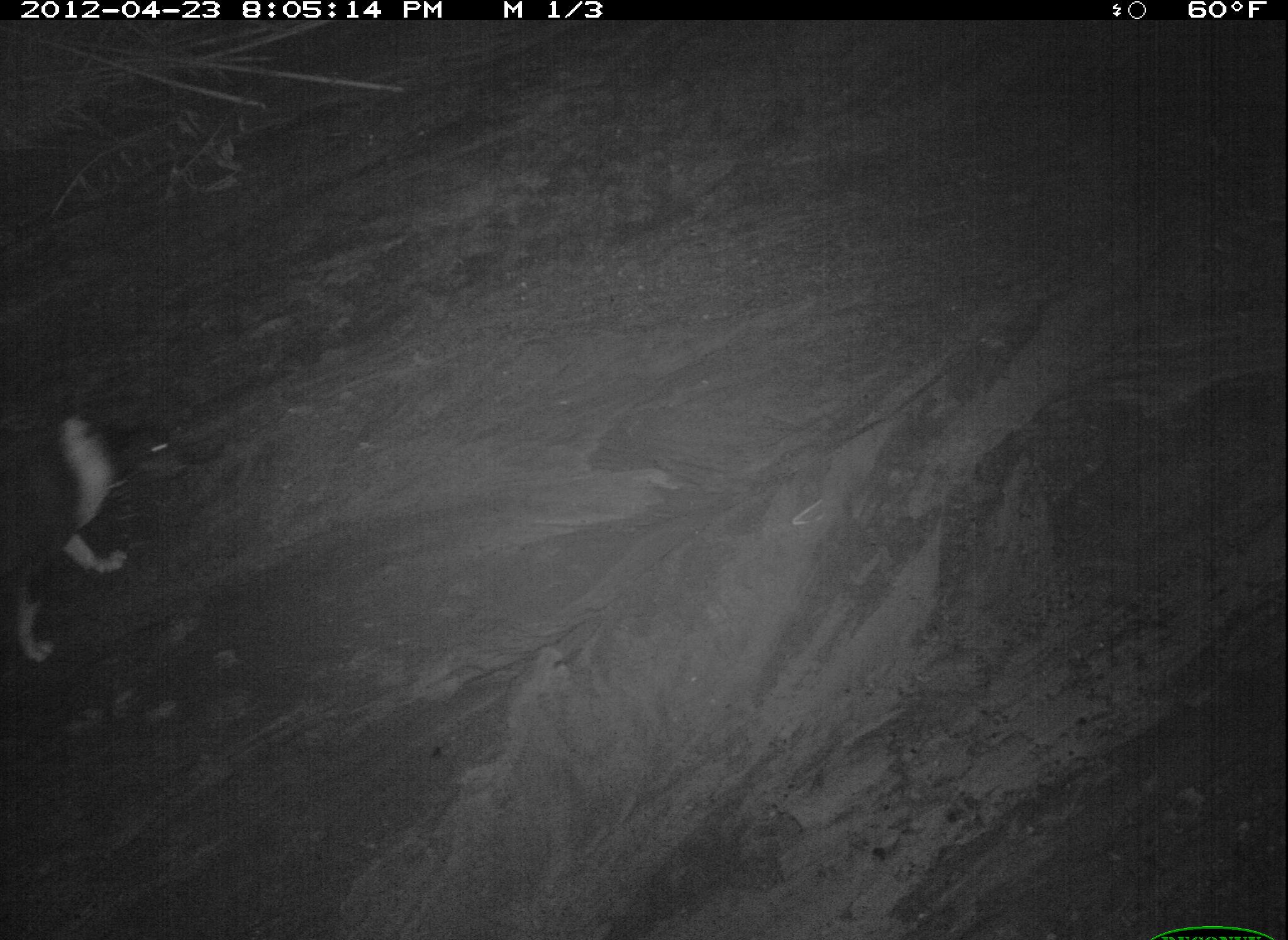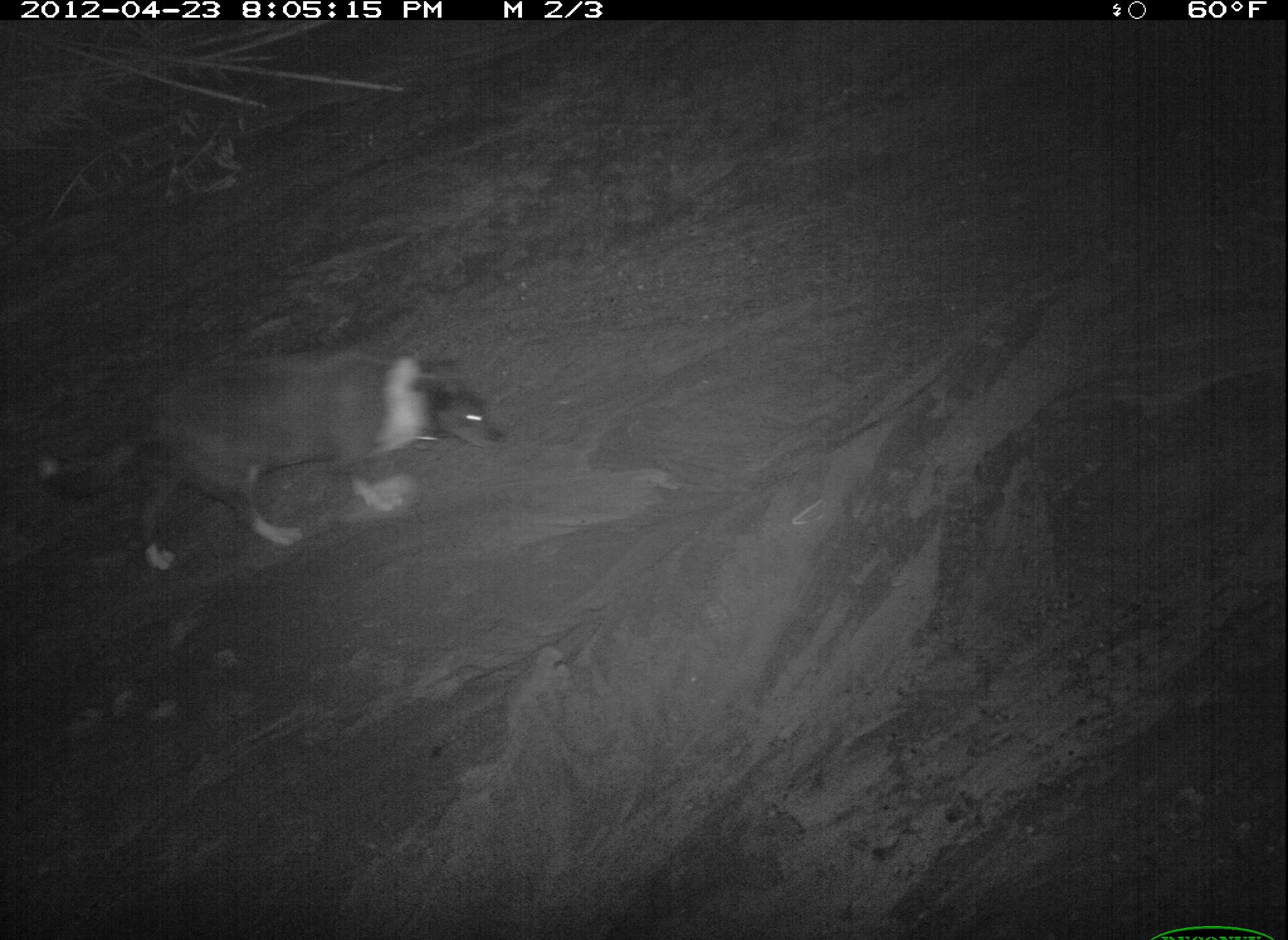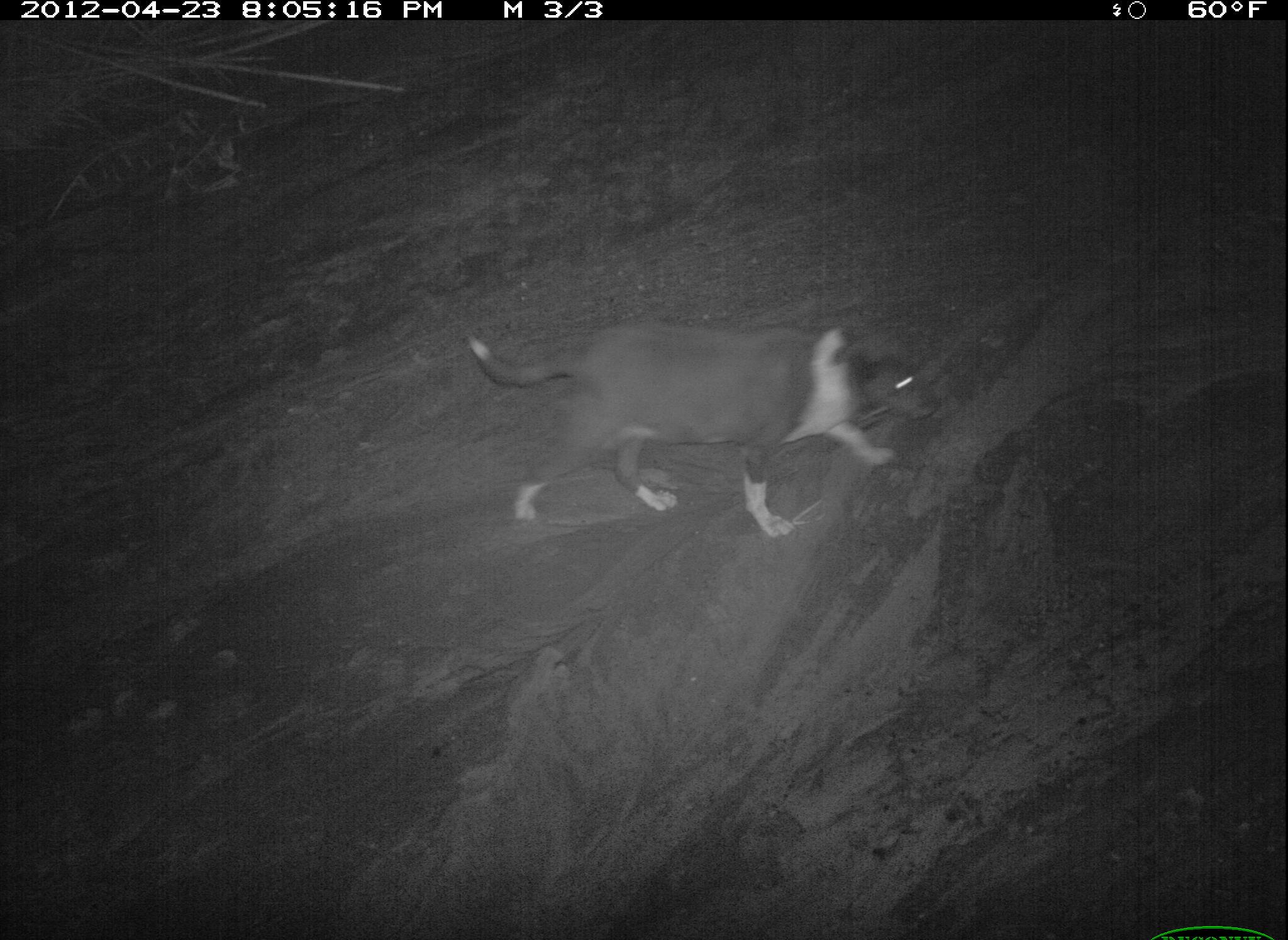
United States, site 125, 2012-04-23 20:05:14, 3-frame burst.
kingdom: Animalia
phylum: Chordata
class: Mammalia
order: Carnivora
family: Canidae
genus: Canis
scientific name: Canis familiaris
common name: domestic dog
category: dog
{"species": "dog (domestic dog) (Canis familiaris)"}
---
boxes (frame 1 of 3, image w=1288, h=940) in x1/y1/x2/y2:
dog: 6/392/189/672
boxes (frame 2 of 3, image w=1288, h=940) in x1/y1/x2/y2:
dog: 21/333/517/578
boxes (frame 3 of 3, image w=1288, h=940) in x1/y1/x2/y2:
dog: 460/312/947/545